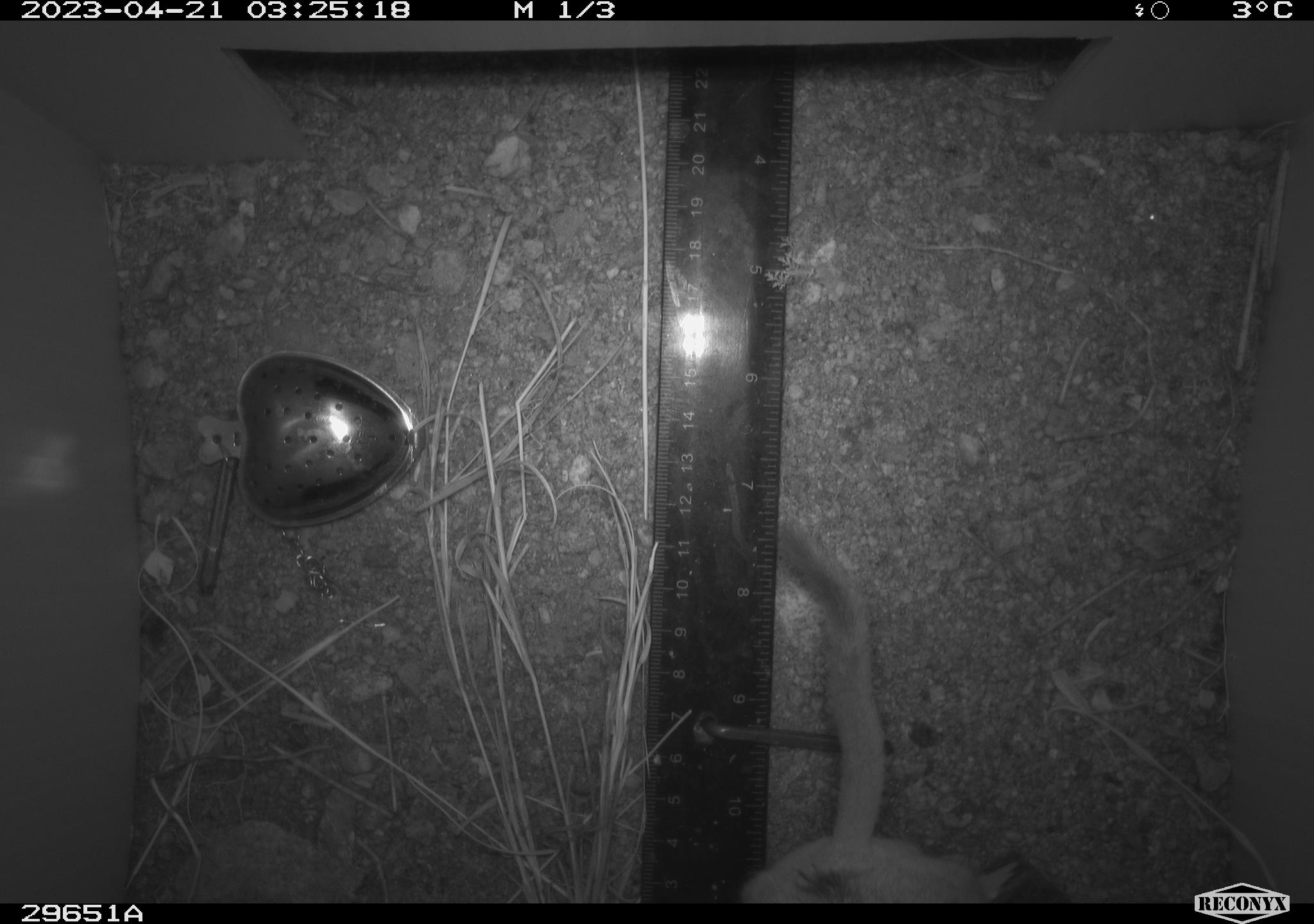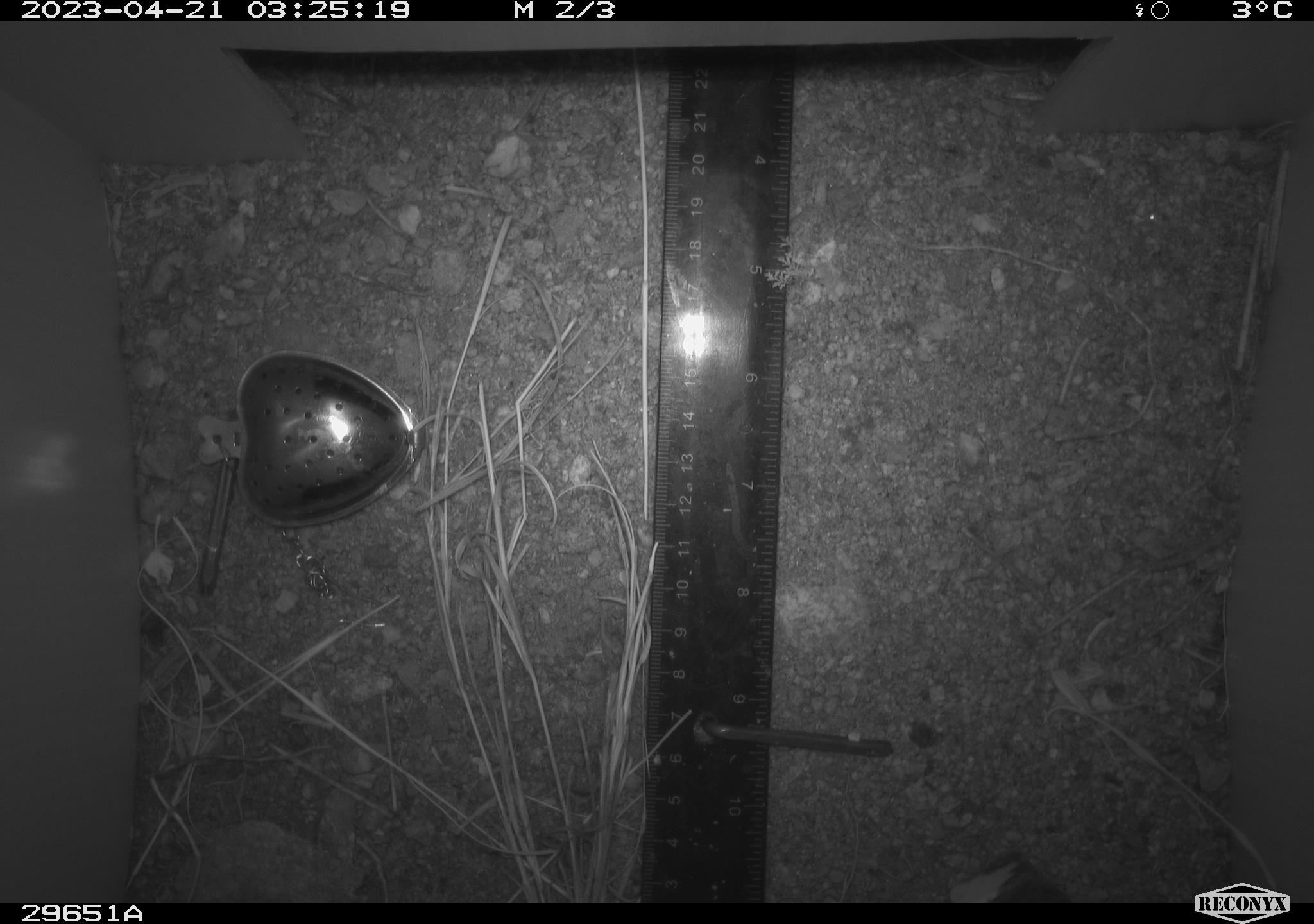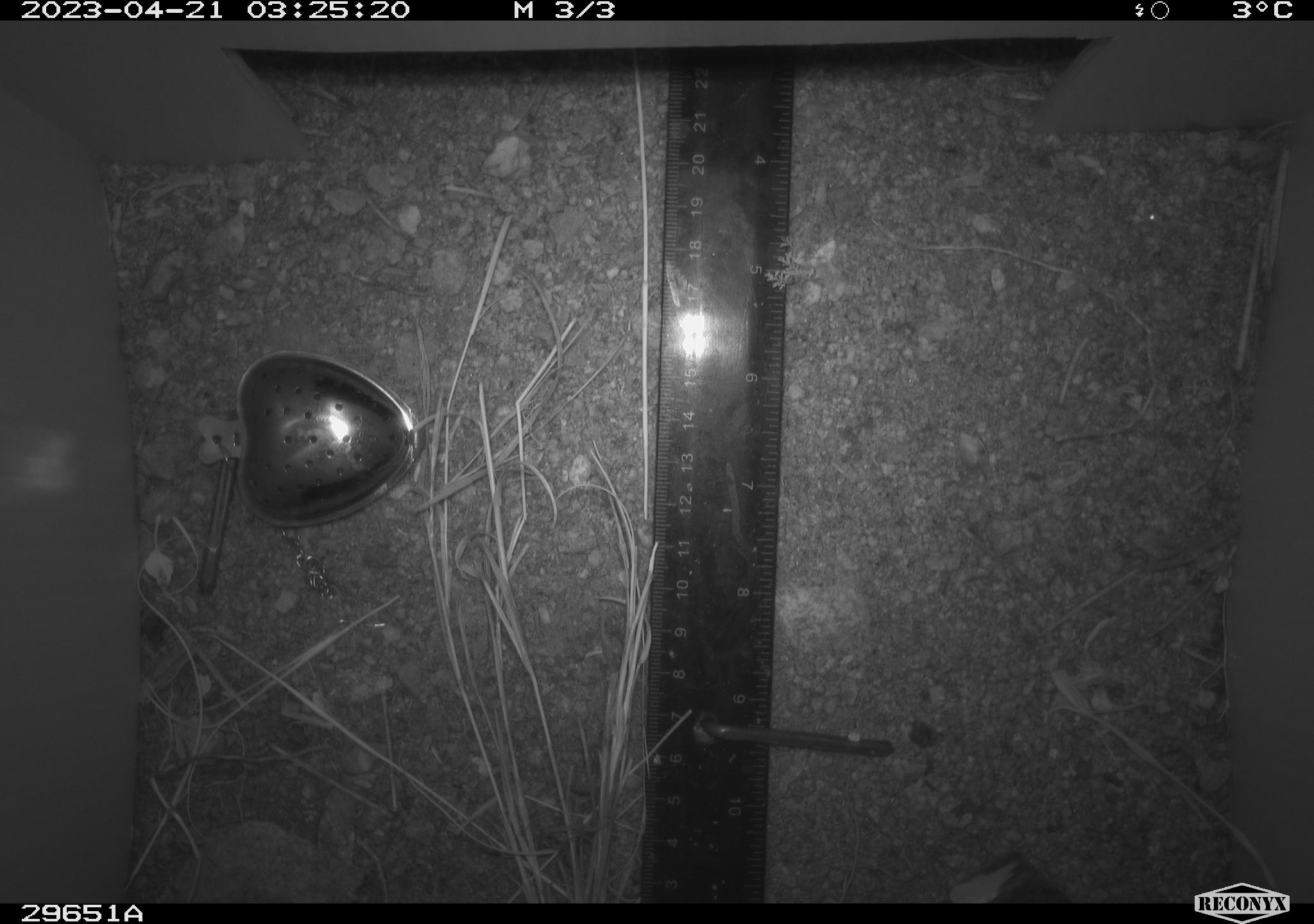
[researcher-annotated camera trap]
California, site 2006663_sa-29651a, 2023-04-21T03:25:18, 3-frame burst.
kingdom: Animalia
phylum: Chordata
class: Mammalia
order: Rodentia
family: Cricetidae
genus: Neotoma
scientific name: Neotoma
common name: pack rat or woodrat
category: neotoma species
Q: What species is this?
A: Neotoma species (pack rat or woodrat) (Neotoma).